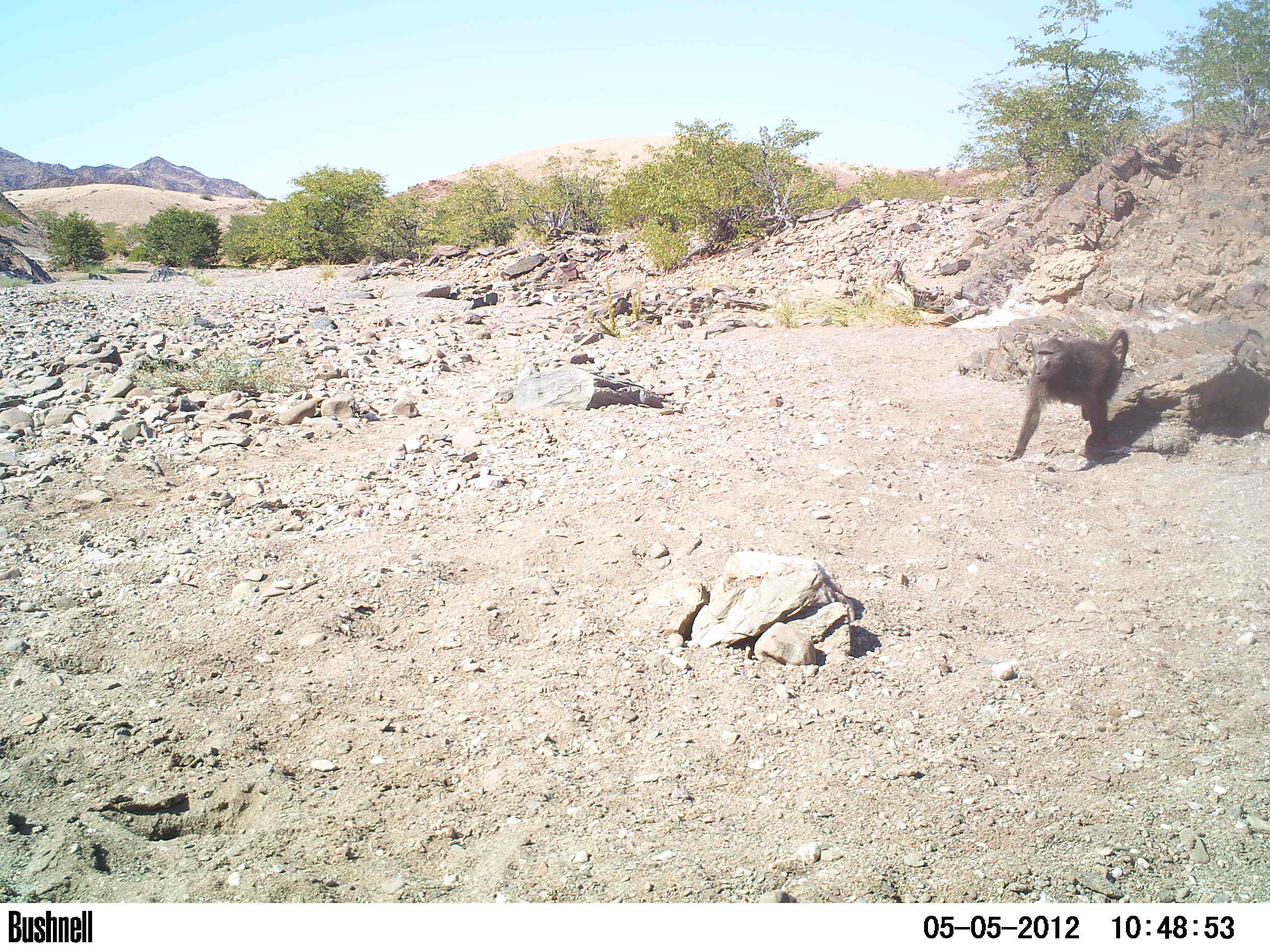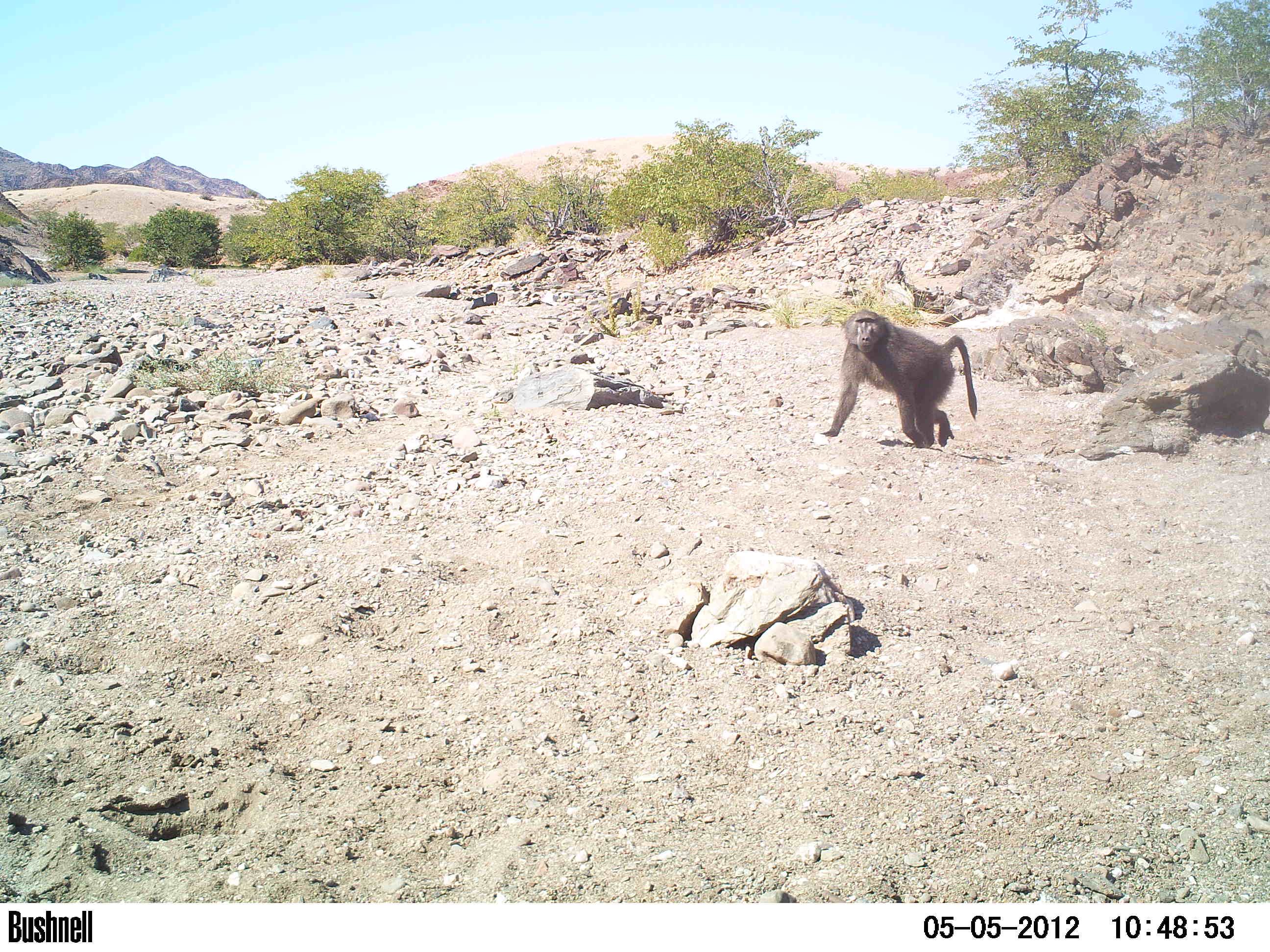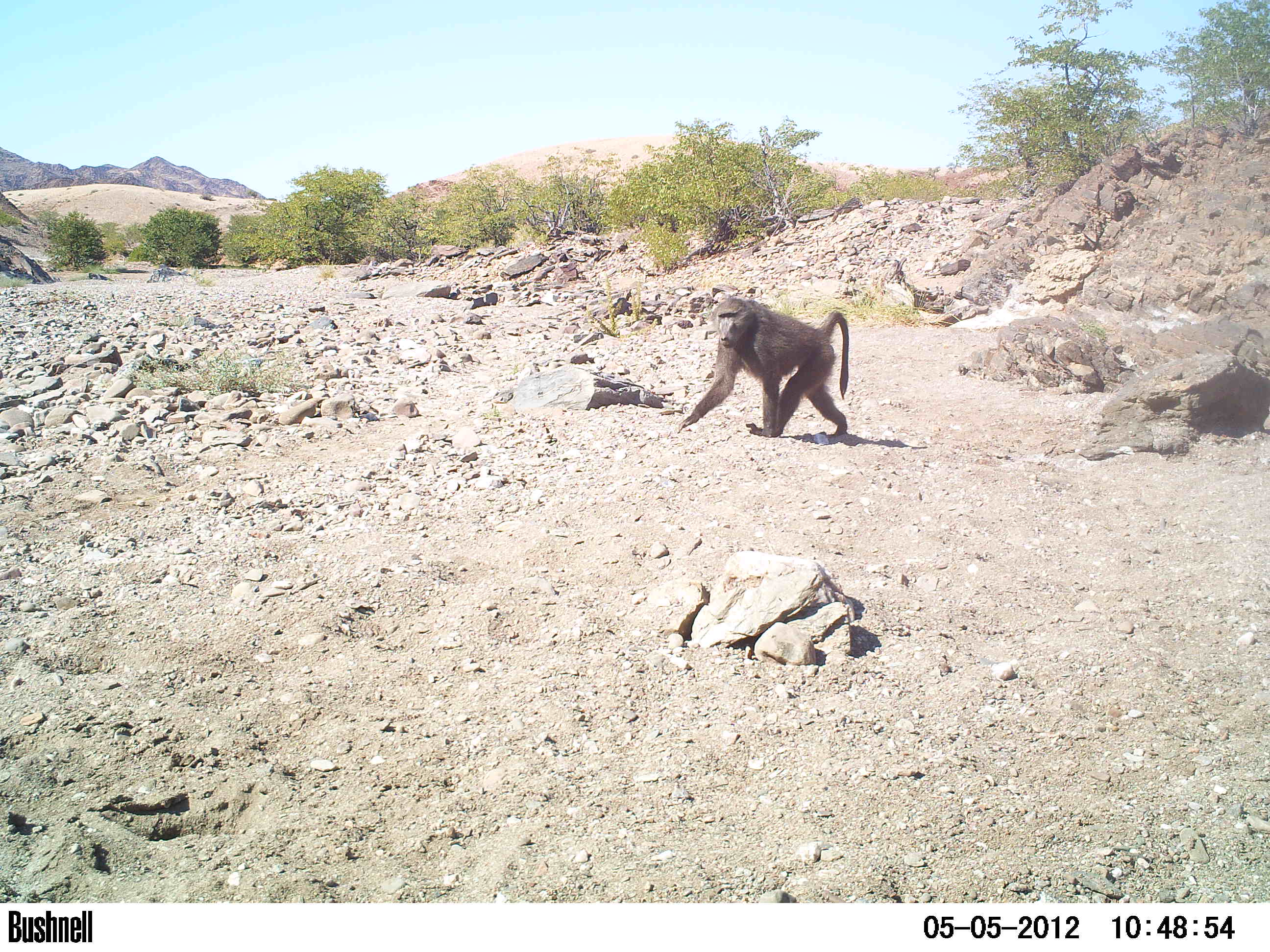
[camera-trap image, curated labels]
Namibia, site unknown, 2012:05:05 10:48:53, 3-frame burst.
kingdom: Animalia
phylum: Chordata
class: Mammalia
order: Primates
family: Cercopithecidae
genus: Papio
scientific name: Papio anubis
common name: olive baboon